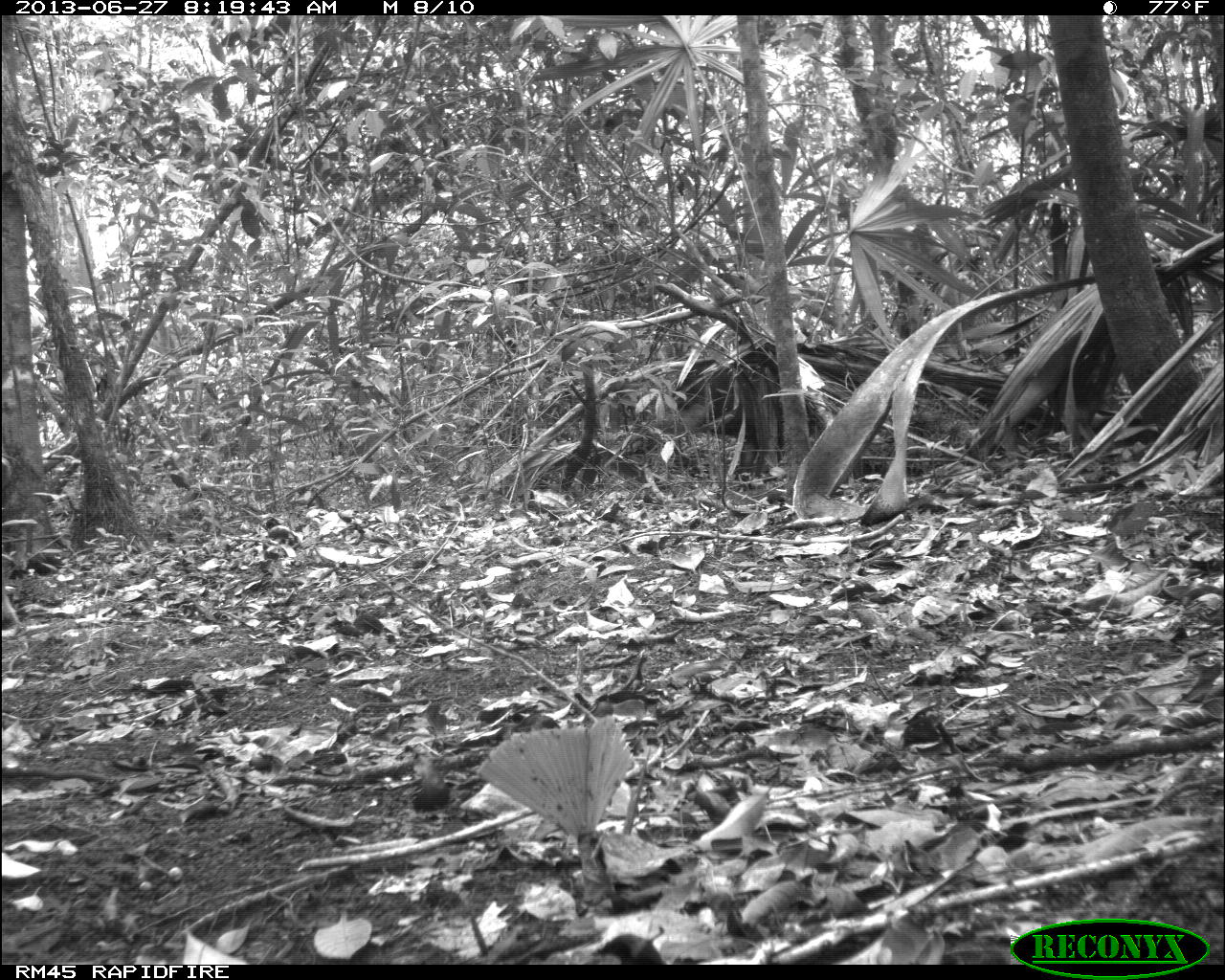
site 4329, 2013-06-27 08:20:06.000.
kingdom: Animalia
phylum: Chordata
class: Mammalia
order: Artiodactyla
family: Tayassuidae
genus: Tayassu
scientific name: Tayassu pecari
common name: white-lipped peccary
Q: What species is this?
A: Tayassu pecari (white-lipped peccary).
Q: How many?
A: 3.